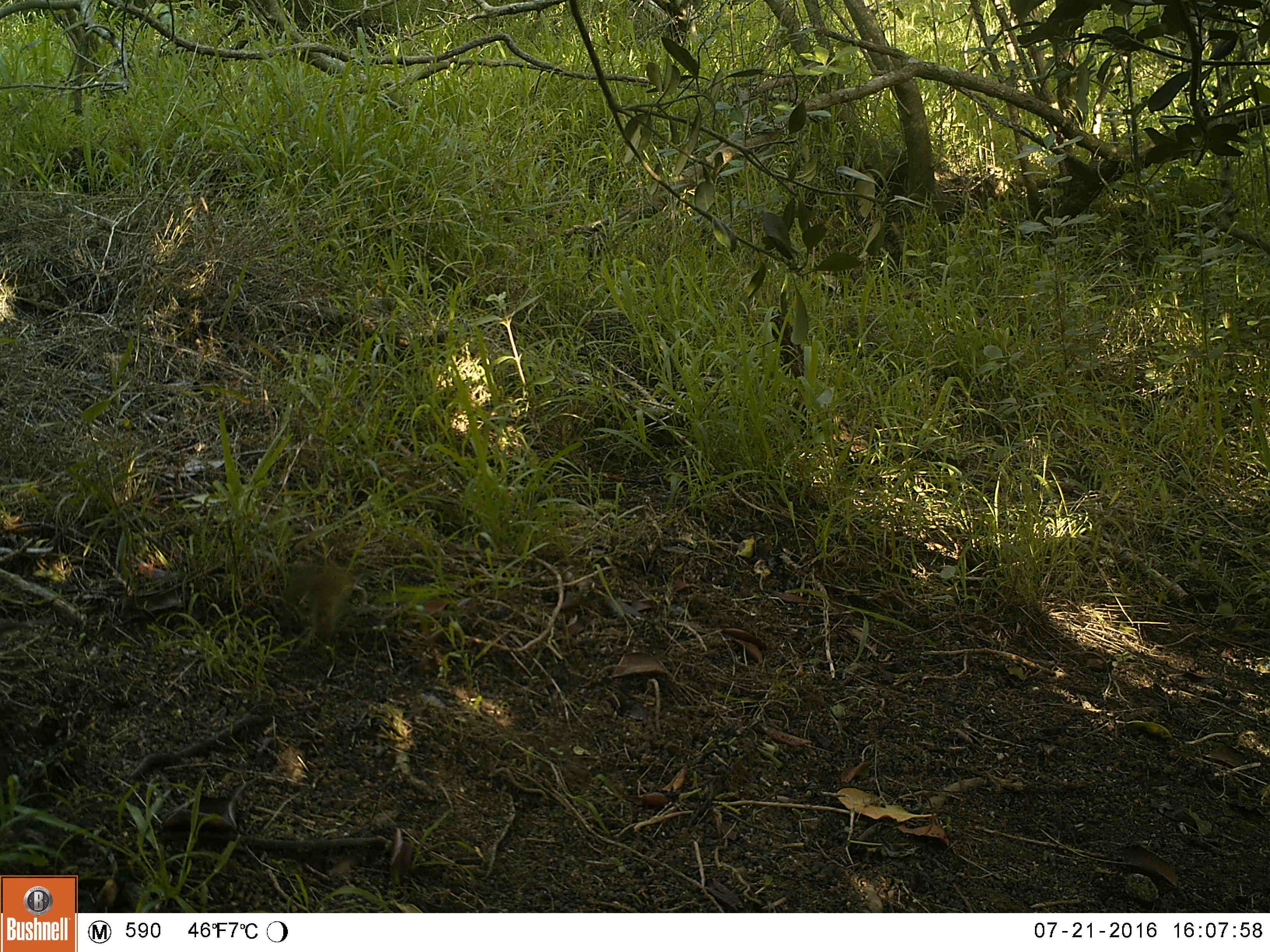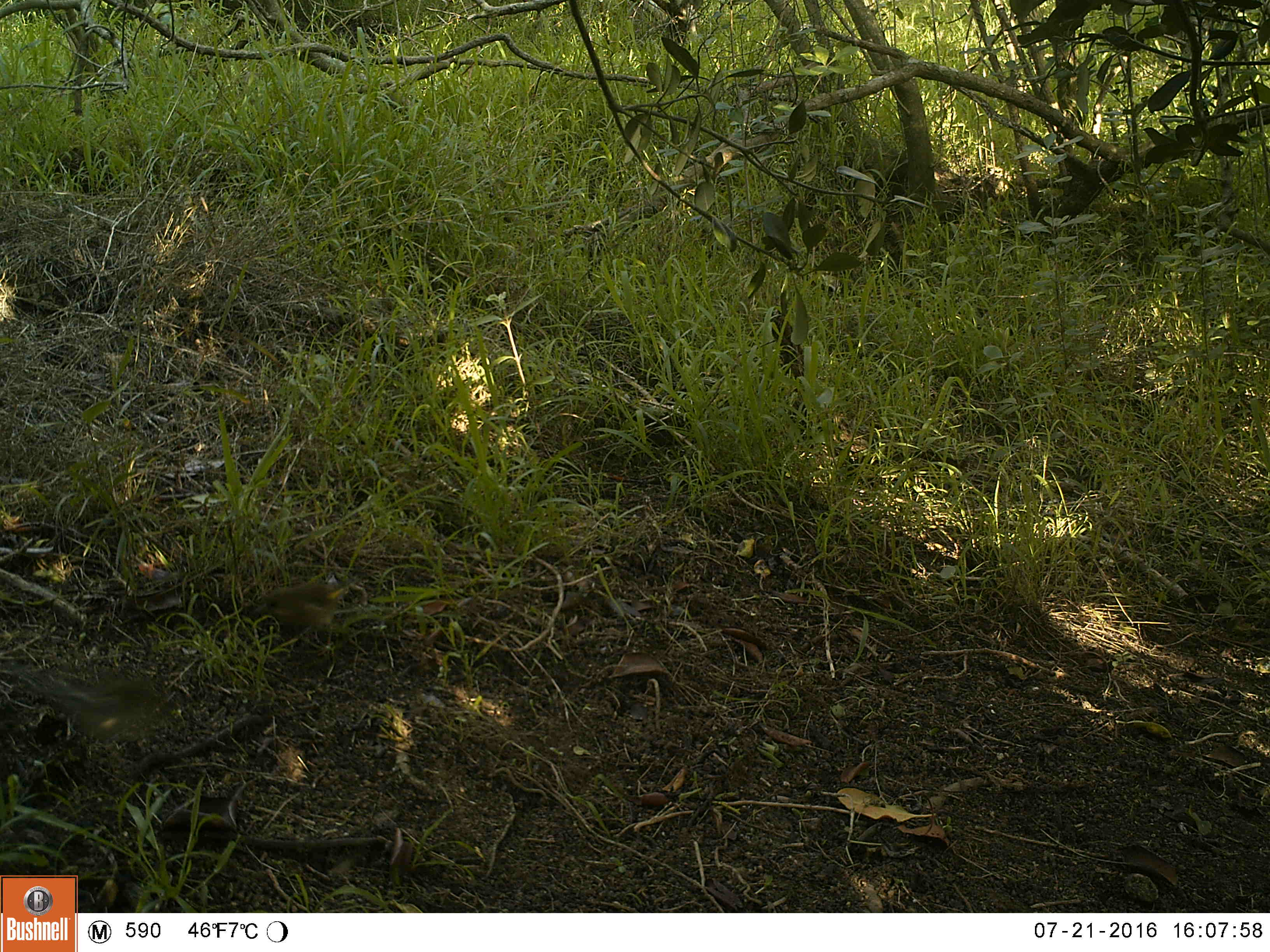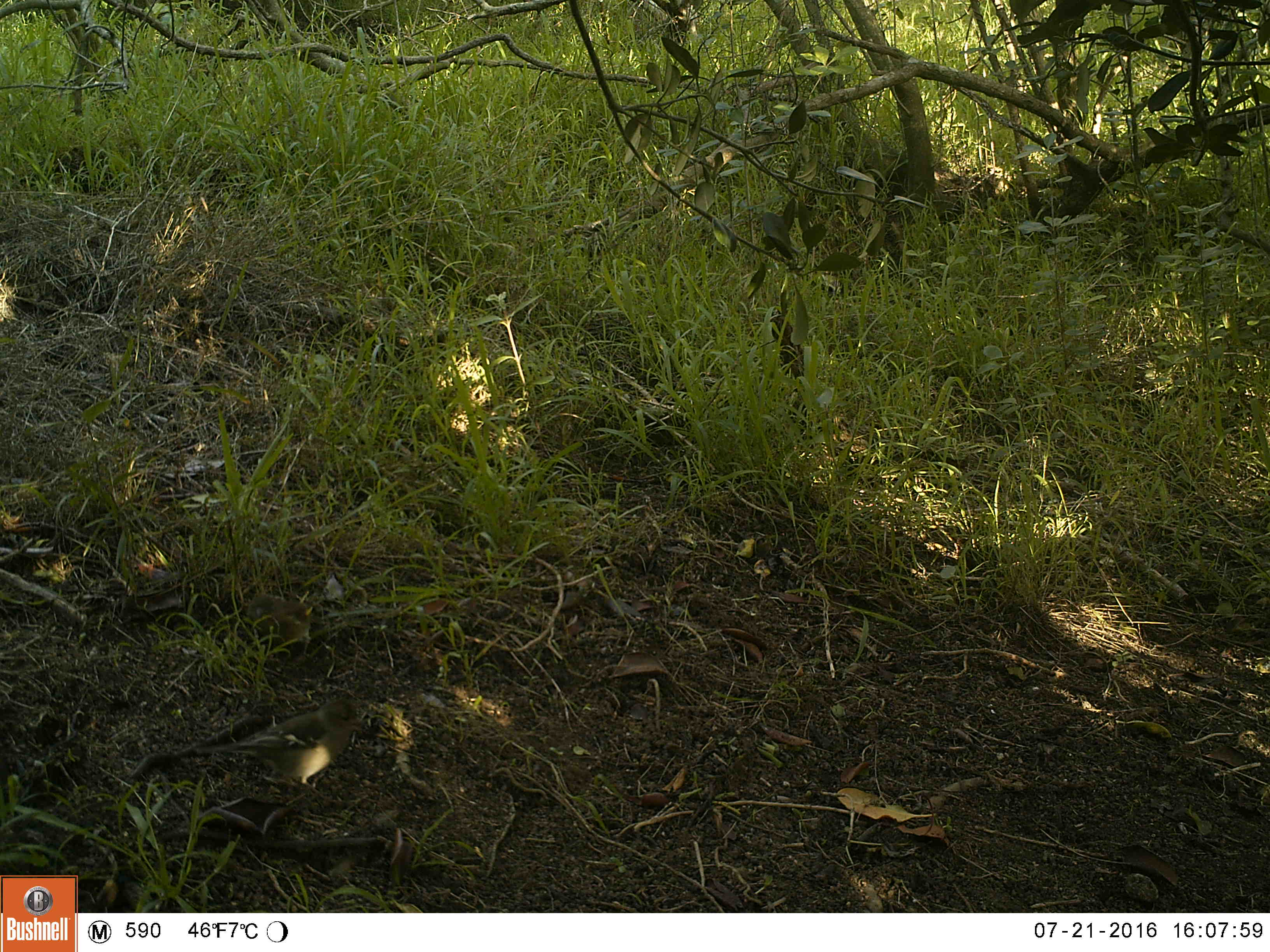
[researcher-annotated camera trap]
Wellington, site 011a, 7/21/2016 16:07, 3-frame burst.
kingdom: Animalia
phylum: Chordata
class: Aves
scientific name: Aves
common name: bird